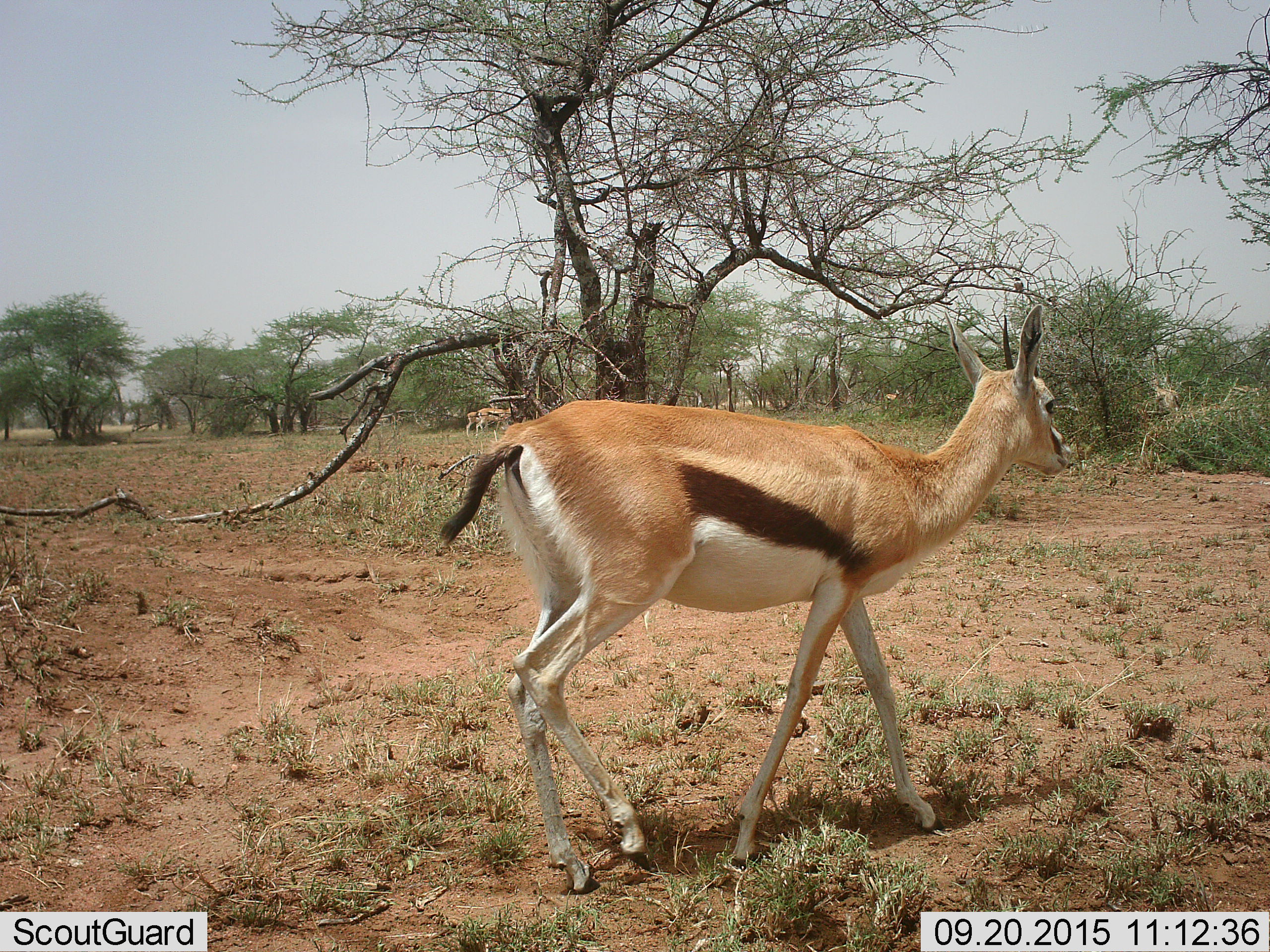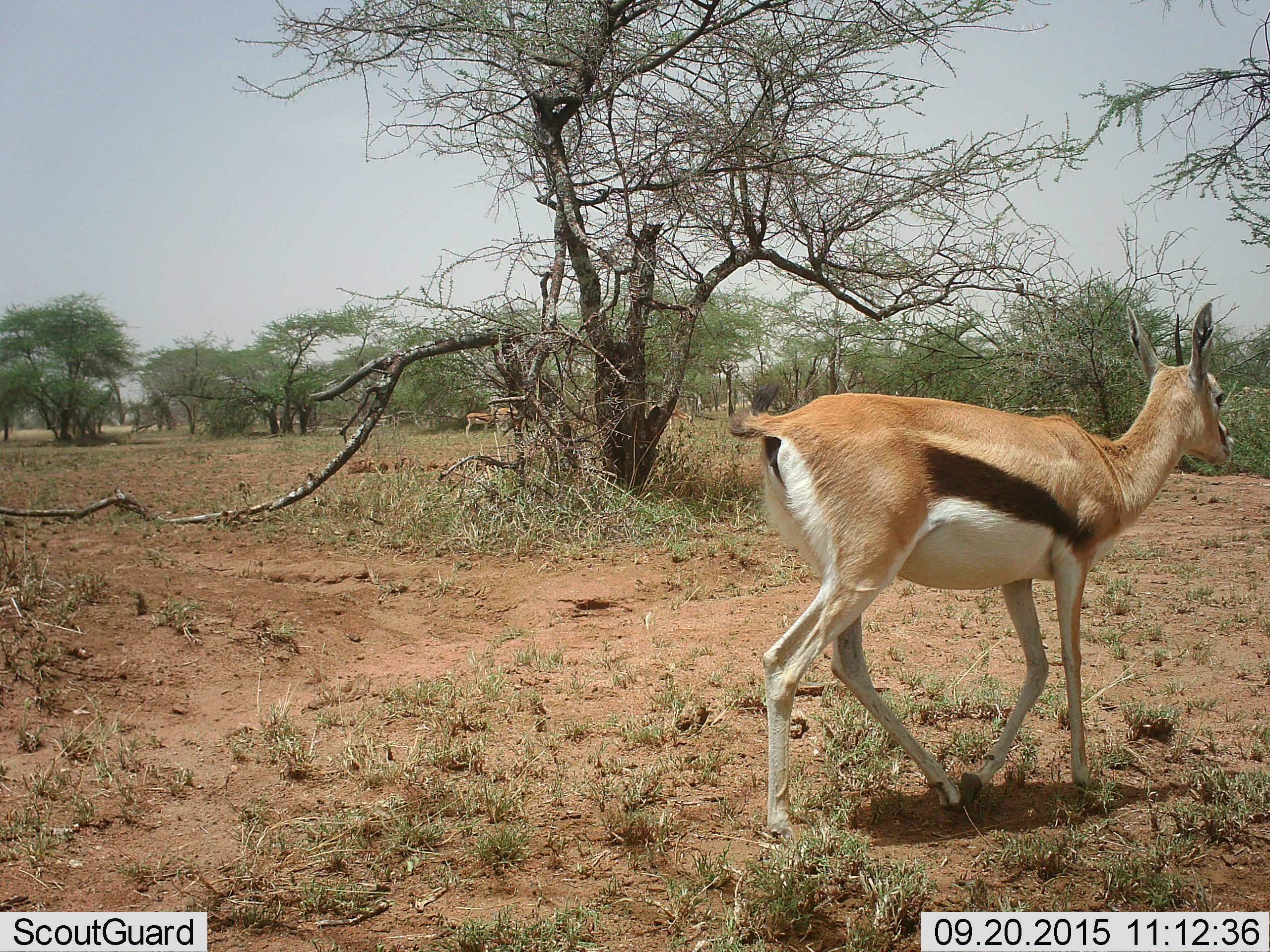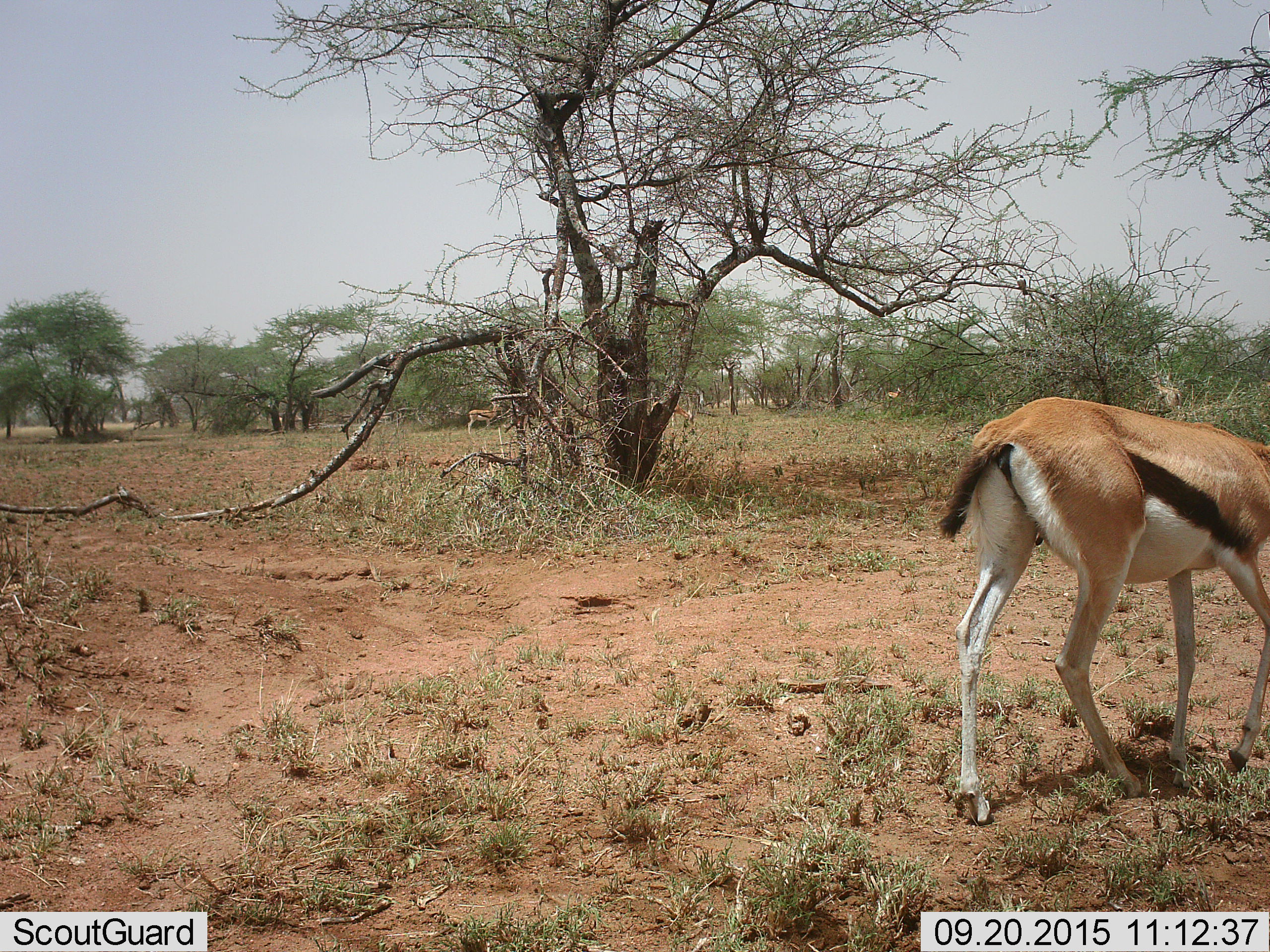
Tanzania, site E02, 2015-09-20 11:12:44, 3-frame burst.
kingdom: Animalia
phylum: Chordata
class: Mammalia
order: Artiodactyla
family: Bovidae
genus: Eudorcas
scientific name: Eudorcas thomsonii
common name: thomson's gazelle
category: gazellethomsons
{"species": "gazellethomsons (thomson's gazelle) (Eudorcas thomsonii)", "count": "3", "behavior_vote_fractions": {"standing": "61%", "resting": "0%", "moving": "83%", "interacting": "0%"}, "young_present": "0%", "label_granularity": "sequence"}